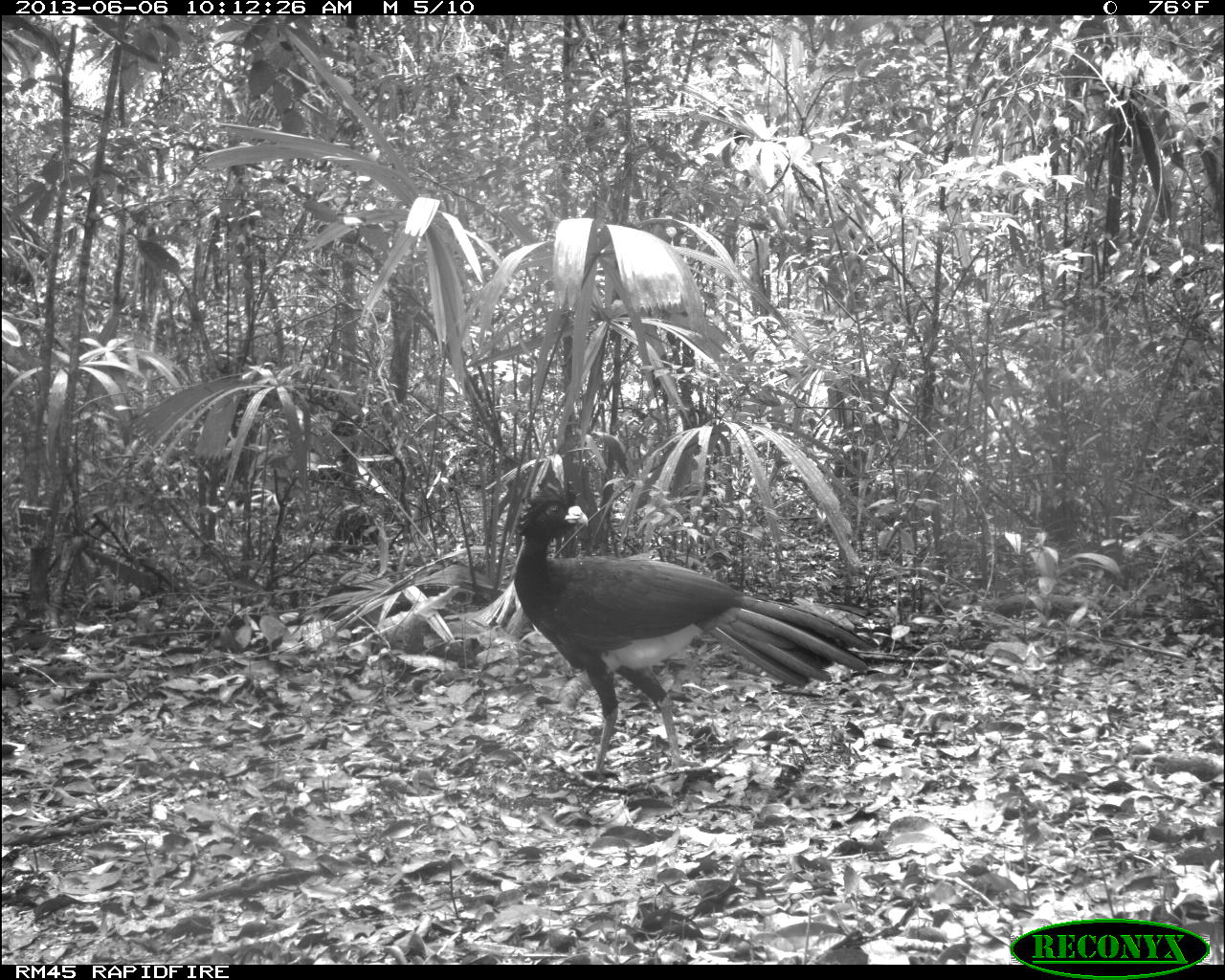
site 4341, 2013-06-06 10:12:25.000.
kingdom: Animalia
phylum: Chordata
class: Aves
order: Galliformes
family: Cracidae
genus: Crax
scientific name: Crax rubra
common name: great curassow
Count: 1.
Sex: male.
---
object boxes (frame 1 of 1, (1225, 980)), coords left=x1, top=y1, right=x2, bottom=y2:
crax rubra: left=508, top=474, right=879, bottom=789